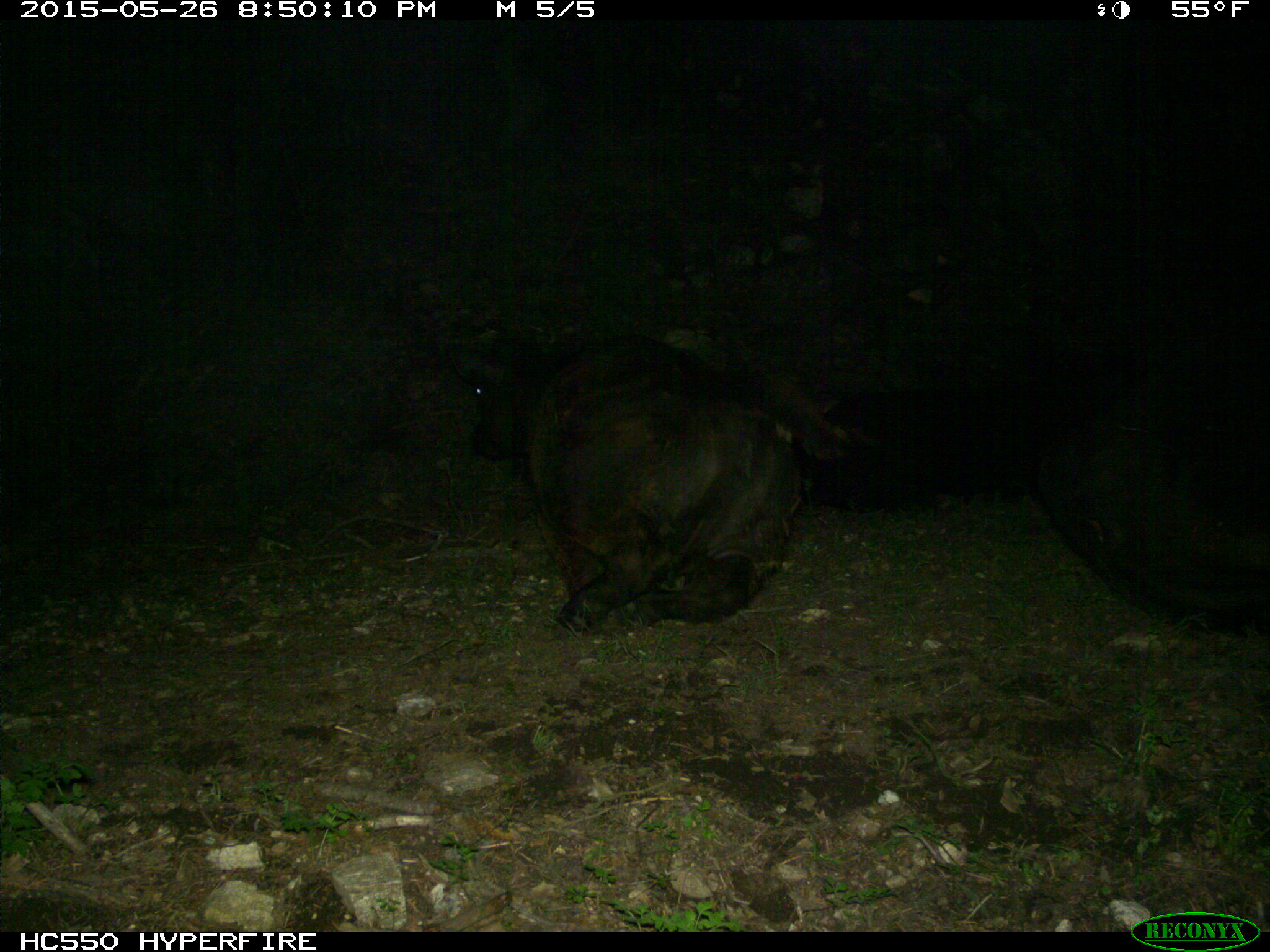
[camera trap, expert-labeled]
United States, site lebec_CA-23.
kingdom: Animalia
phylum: Chordata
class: Mammalia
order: Artiodactyla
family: Bovidae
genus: Bos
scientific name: Bos taurus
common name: domestic cow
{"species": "Bos taurus (domestic cow)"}